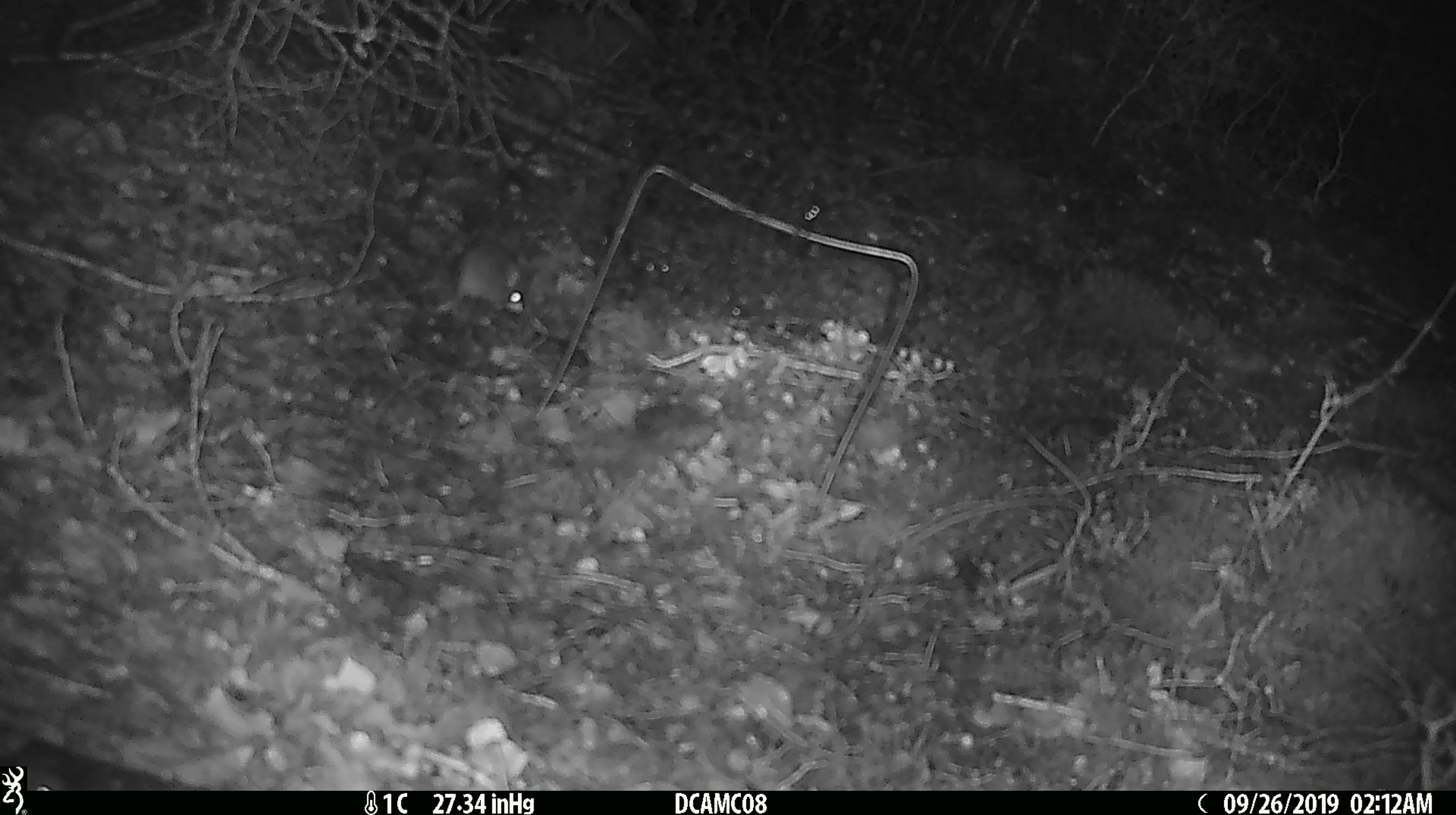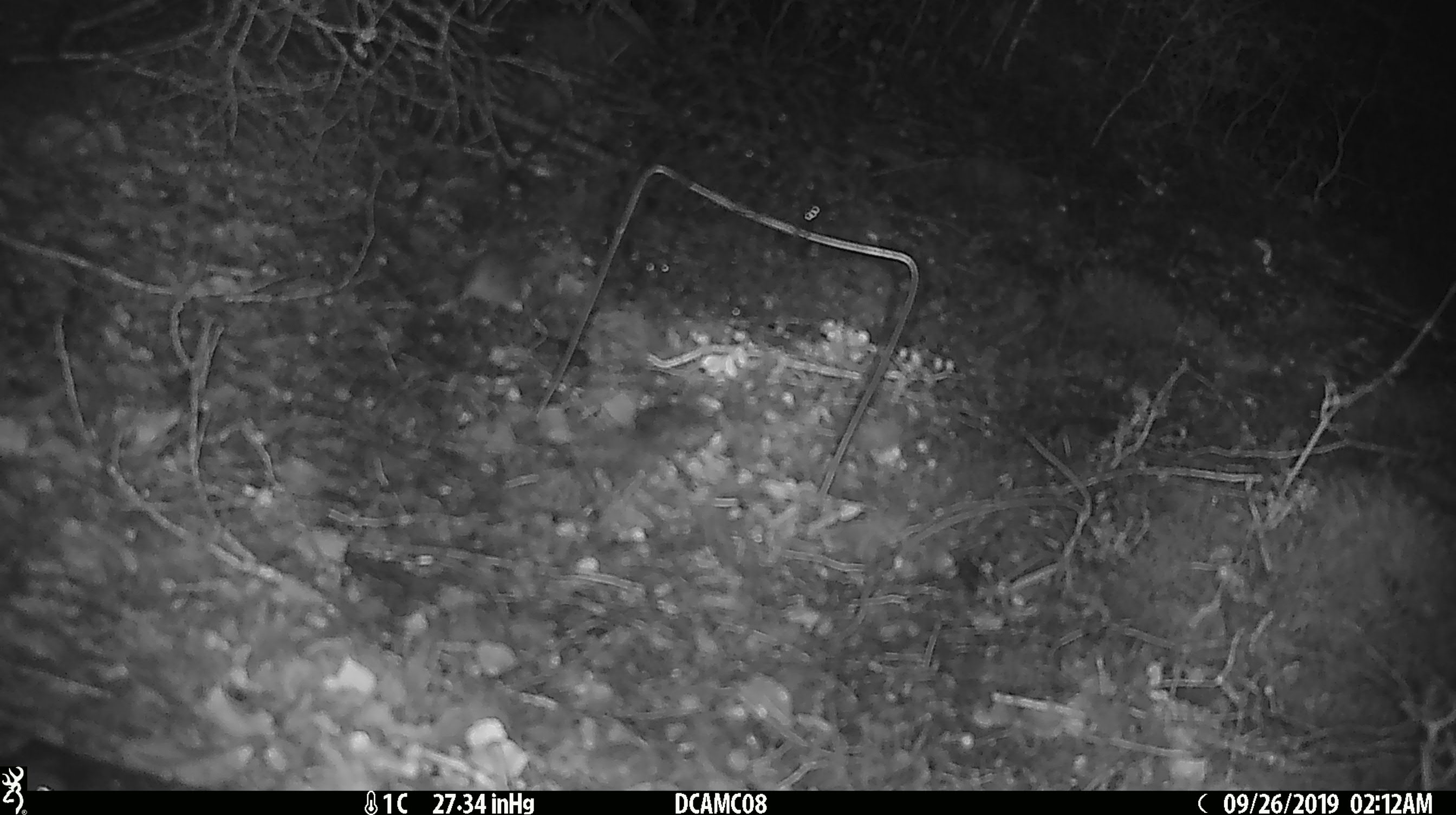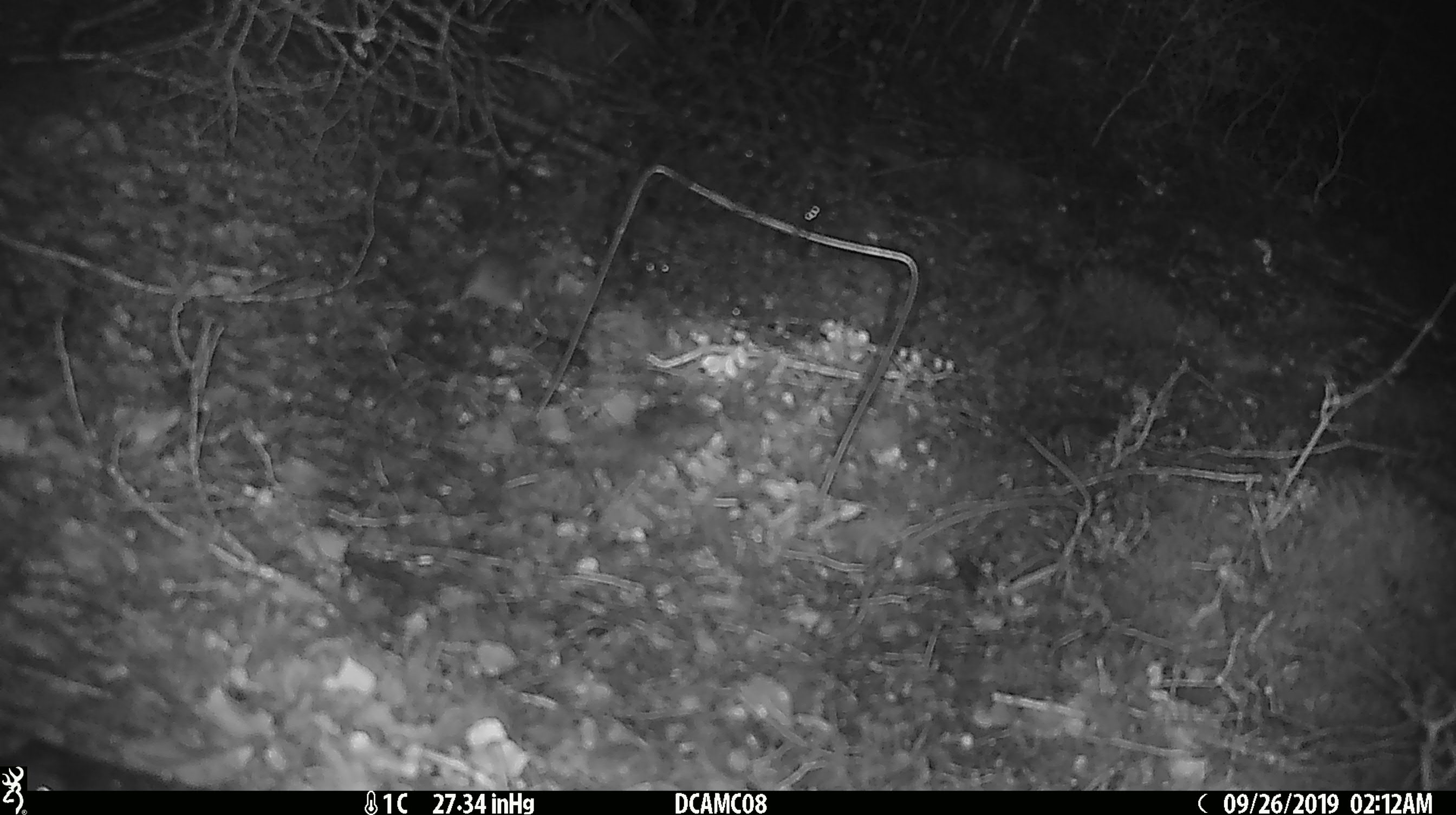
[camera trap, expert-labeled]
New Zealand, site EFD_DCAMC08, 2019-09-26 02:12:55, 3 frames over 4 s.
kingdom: Animalia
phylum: Chordata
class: Mammalia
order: Rodentia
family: Muridae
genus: Mus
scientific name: Mus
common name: mouse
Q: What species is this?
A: Mouse (Mus).